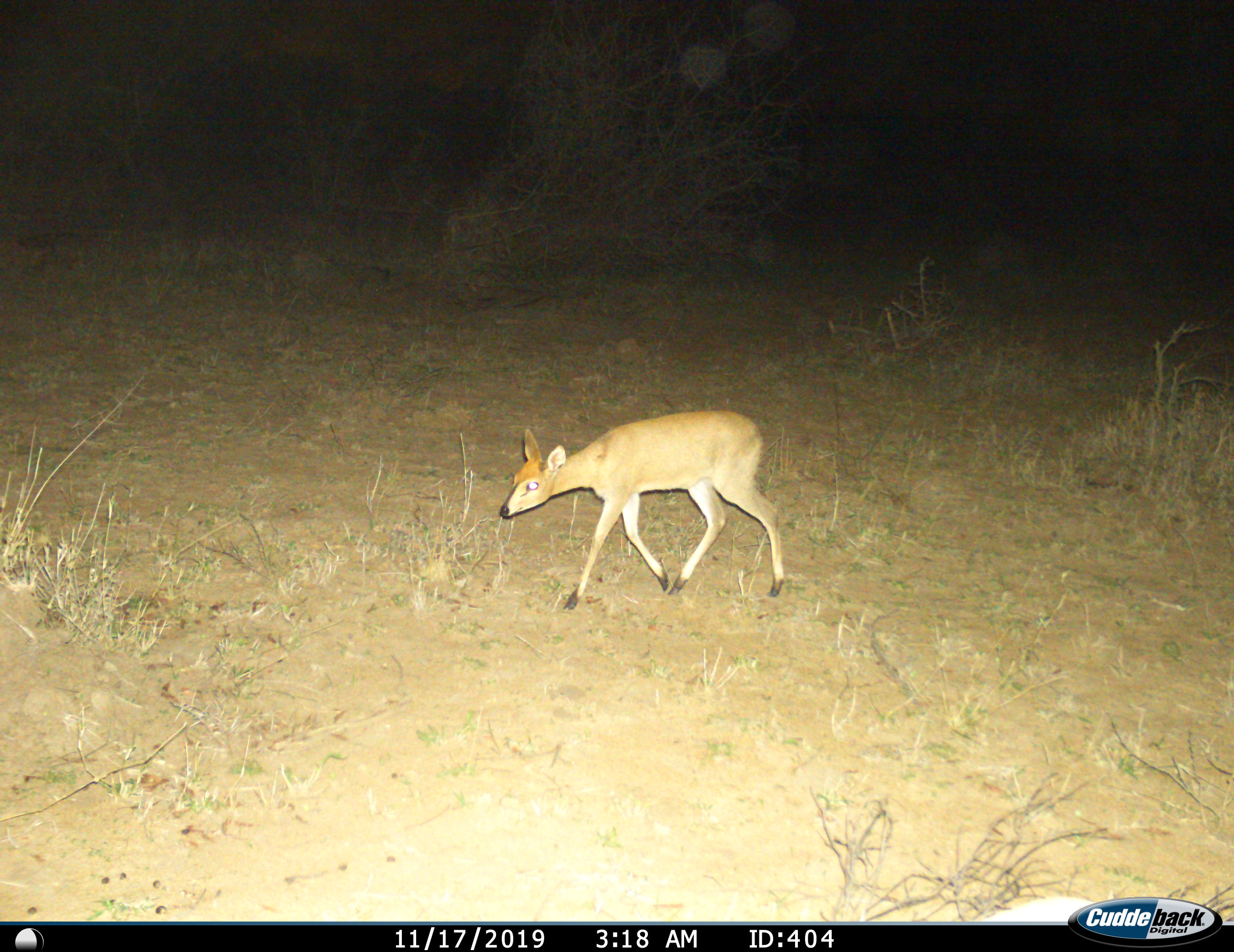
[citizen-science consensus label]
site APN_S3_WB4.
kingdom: Animalia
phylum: Chordata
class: Mammalia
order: Artiodactyla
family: Bovidae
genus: Sylvicapra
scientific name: Sylvicapra grimmia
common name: common duiker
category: duikercommongrey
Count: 1.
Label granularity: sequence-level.